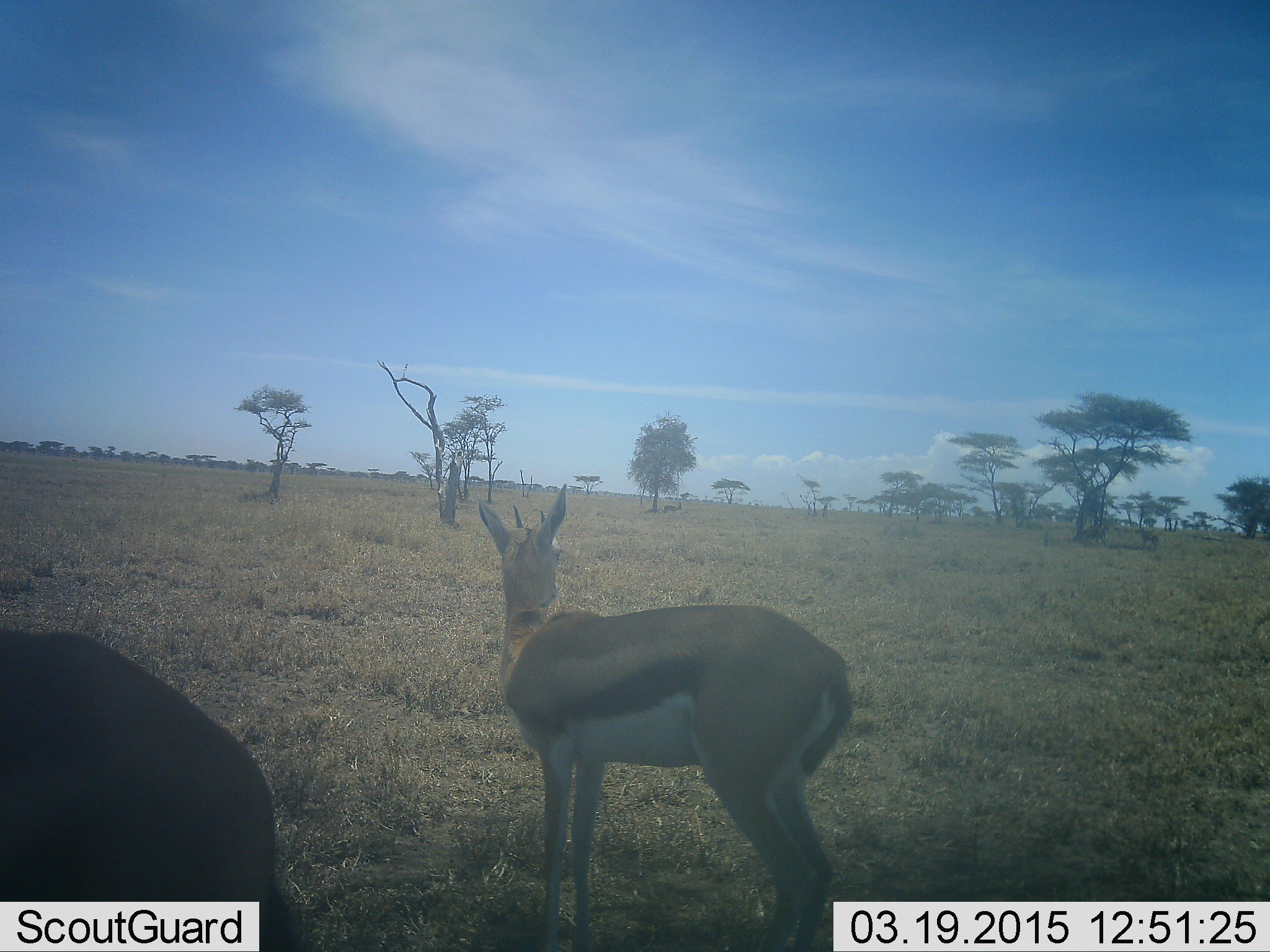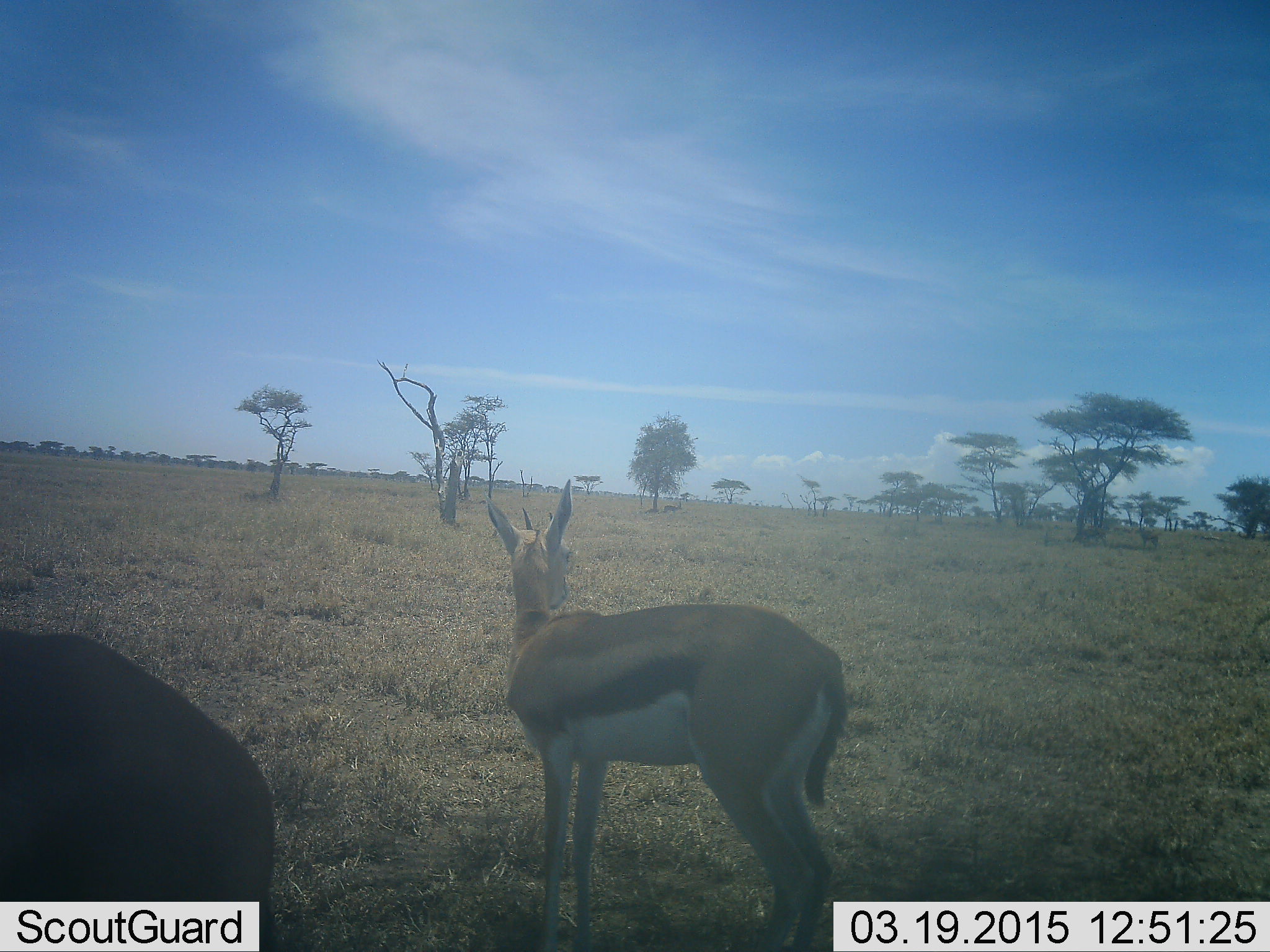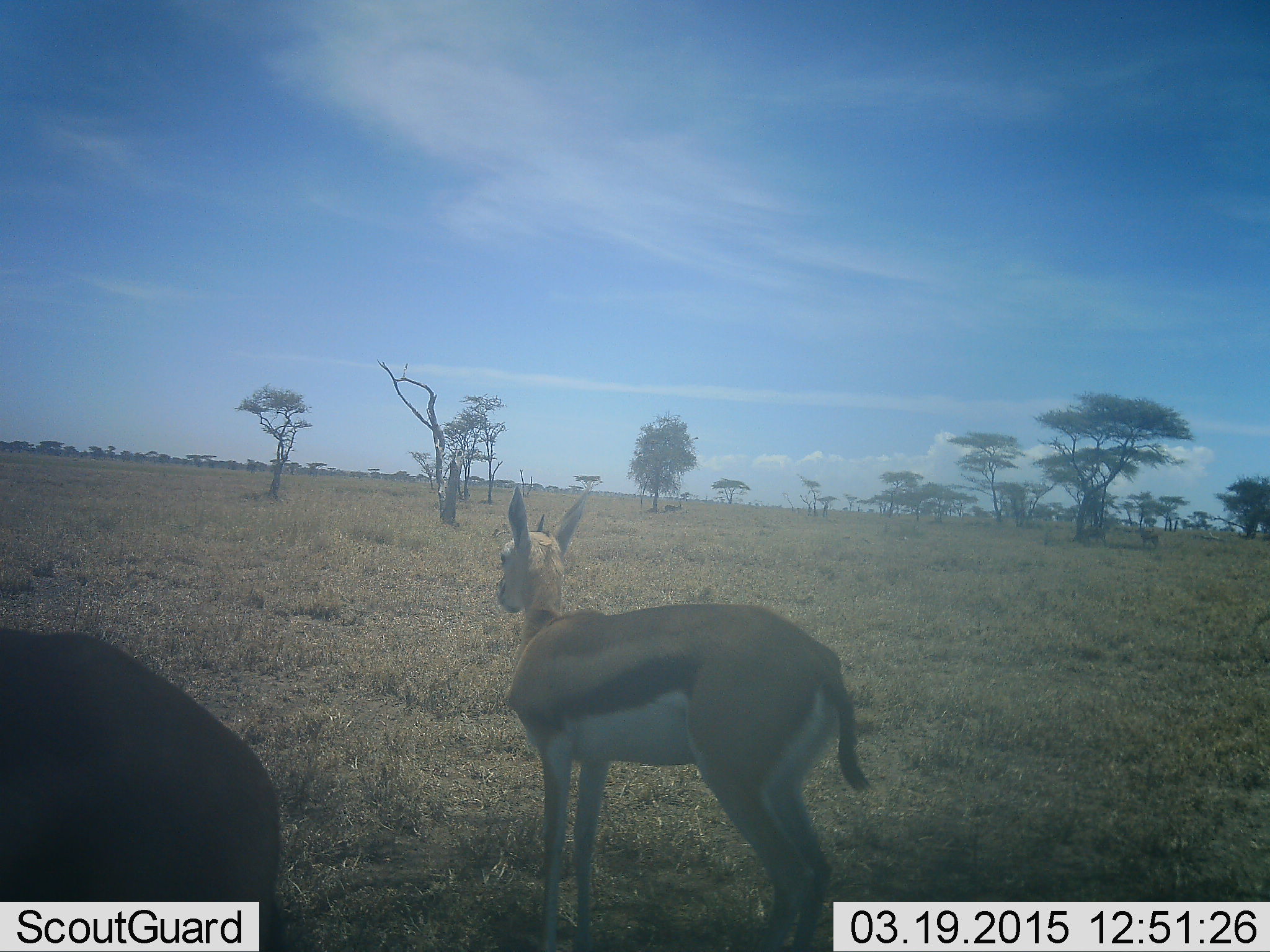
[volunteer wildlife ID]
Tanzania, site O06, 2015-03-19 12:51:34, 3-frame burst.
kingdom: Animalia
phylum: Chordata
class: Mammalia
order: Artiodactyla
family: Bovidae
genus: Eudorcas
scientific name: Eudorcas thomsonii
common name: thomson's gazelle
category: gazellethomsons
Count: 2.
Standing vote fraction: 90%.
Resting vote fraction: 10%.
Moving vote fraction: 0%.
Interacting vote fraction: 0%.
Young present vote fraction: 0%.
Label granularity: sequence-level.